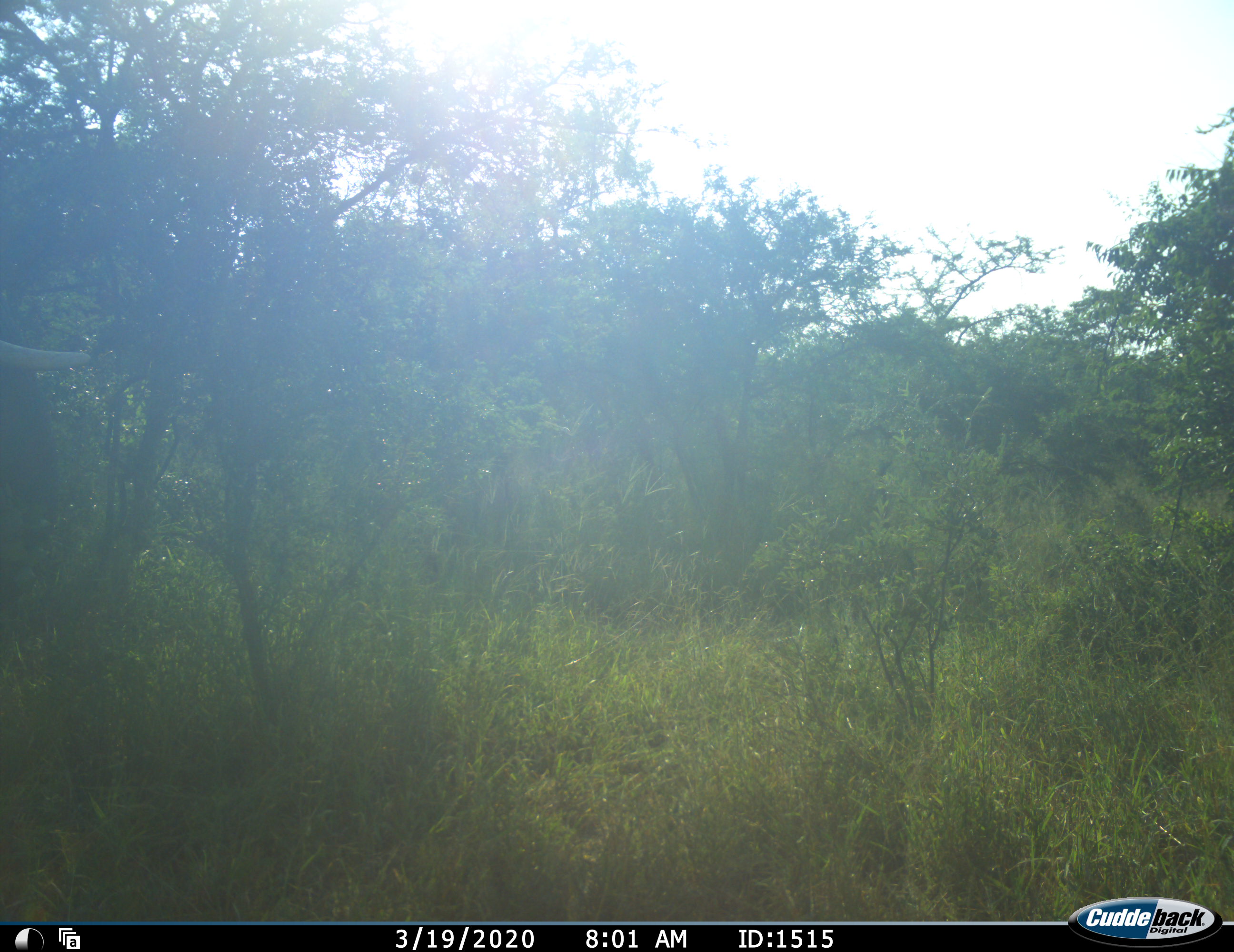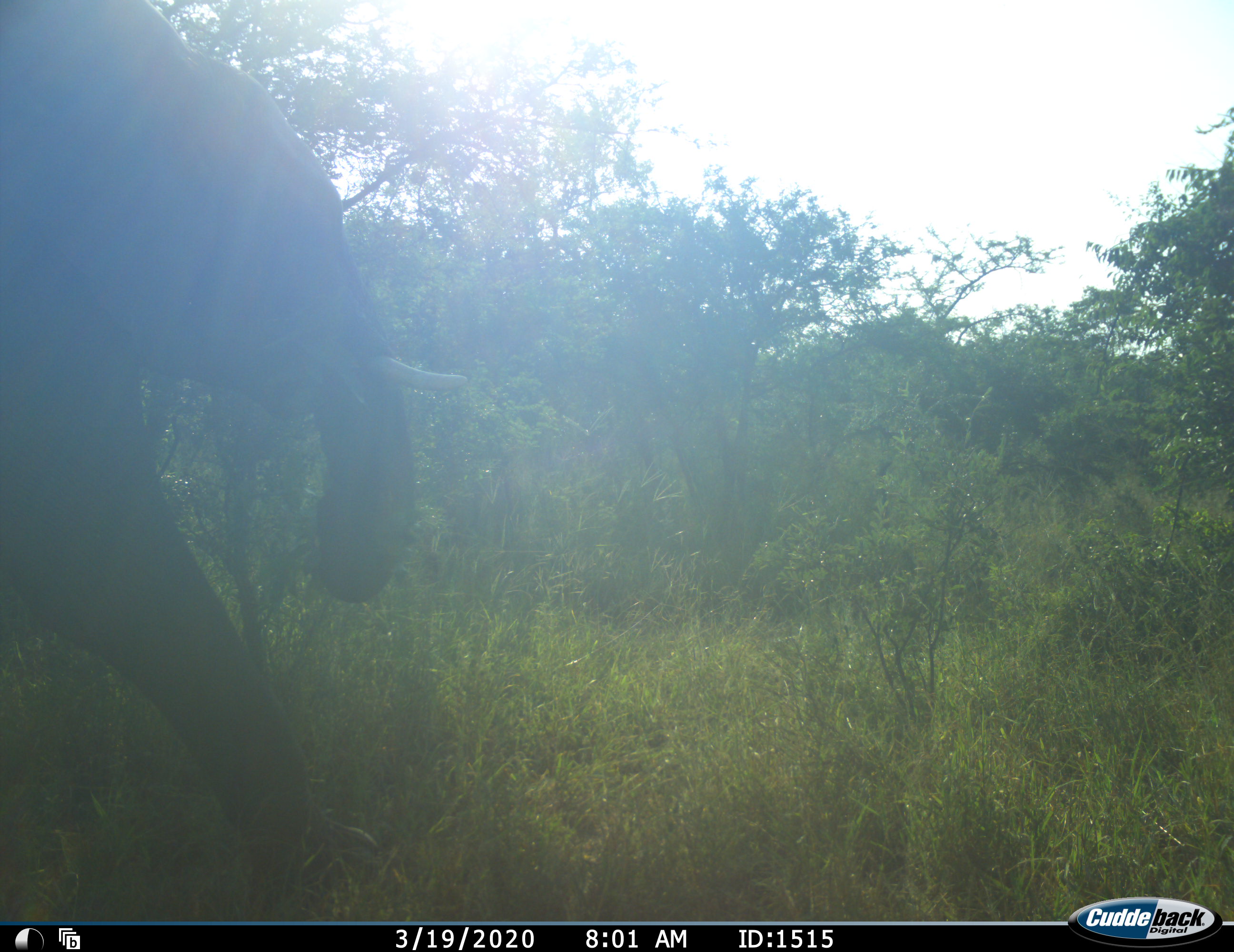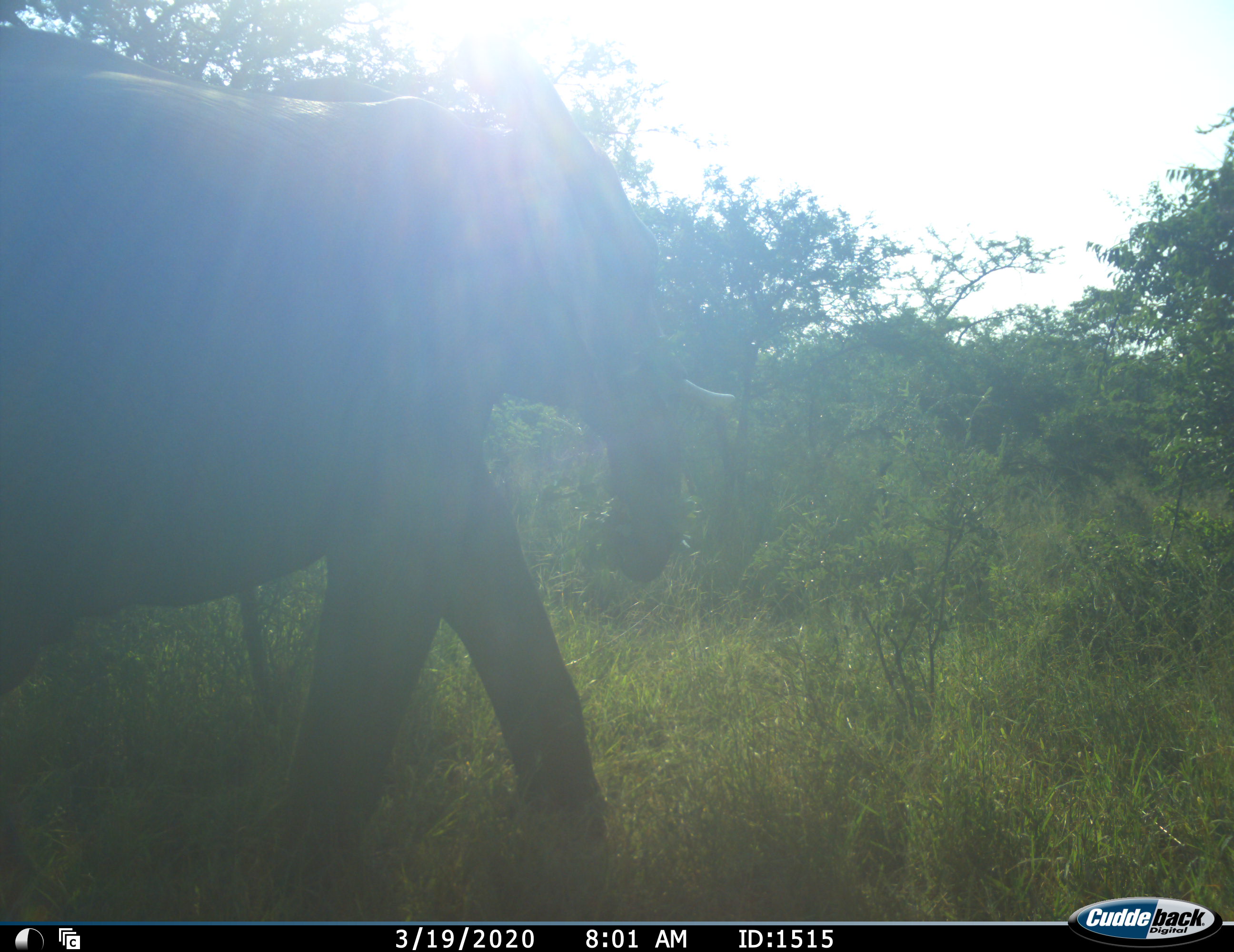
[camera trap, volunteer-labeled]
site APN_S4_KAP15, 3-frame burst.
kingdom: Animalia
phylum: Chordata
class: Mammalia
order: Proboscidea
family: Elephantidae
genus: Loxodonta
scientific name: Loxodonta africana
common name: african bush elephant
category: elephant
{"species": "elephant (african bush elephant) (Loxodonta africana)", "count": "1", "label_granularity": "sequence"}